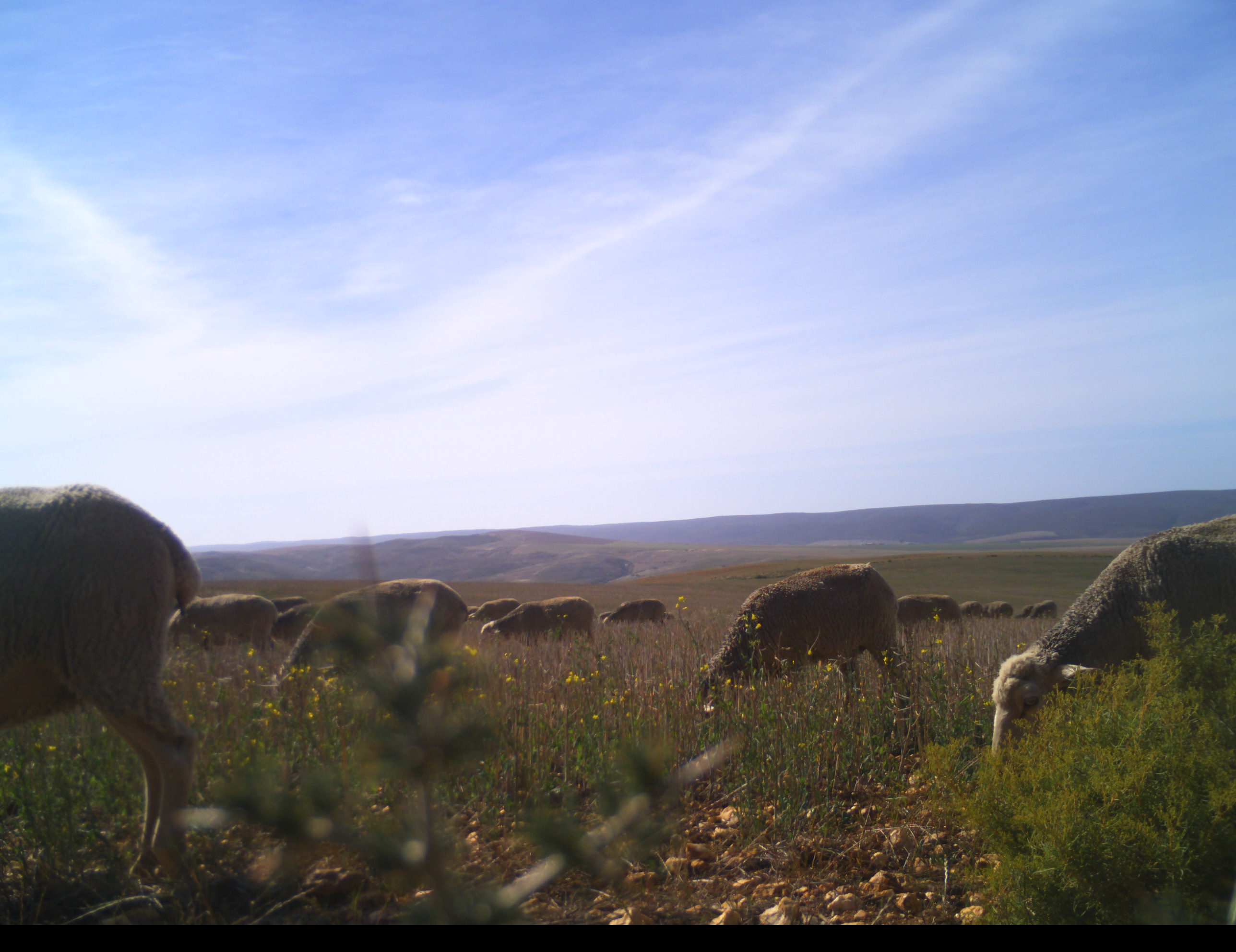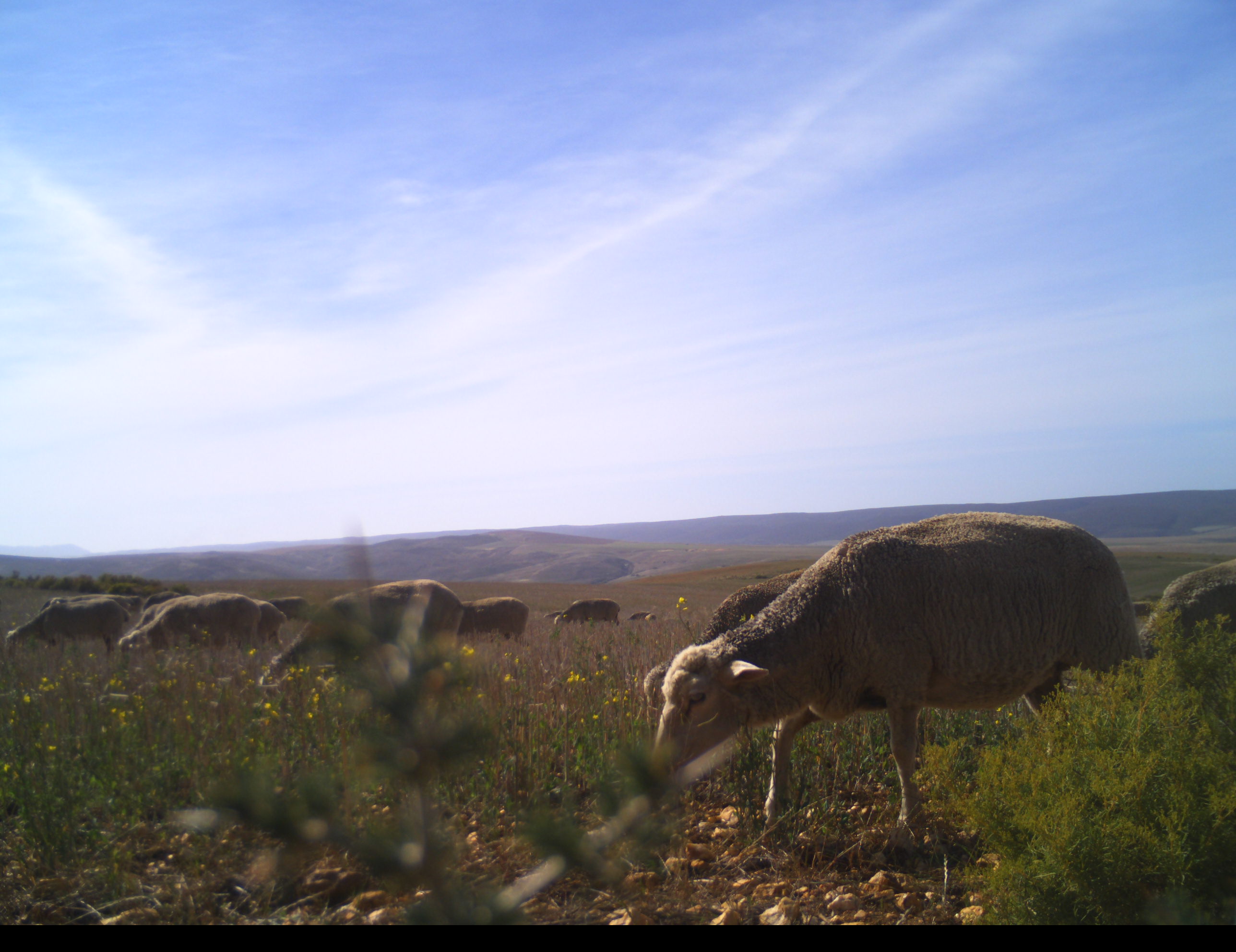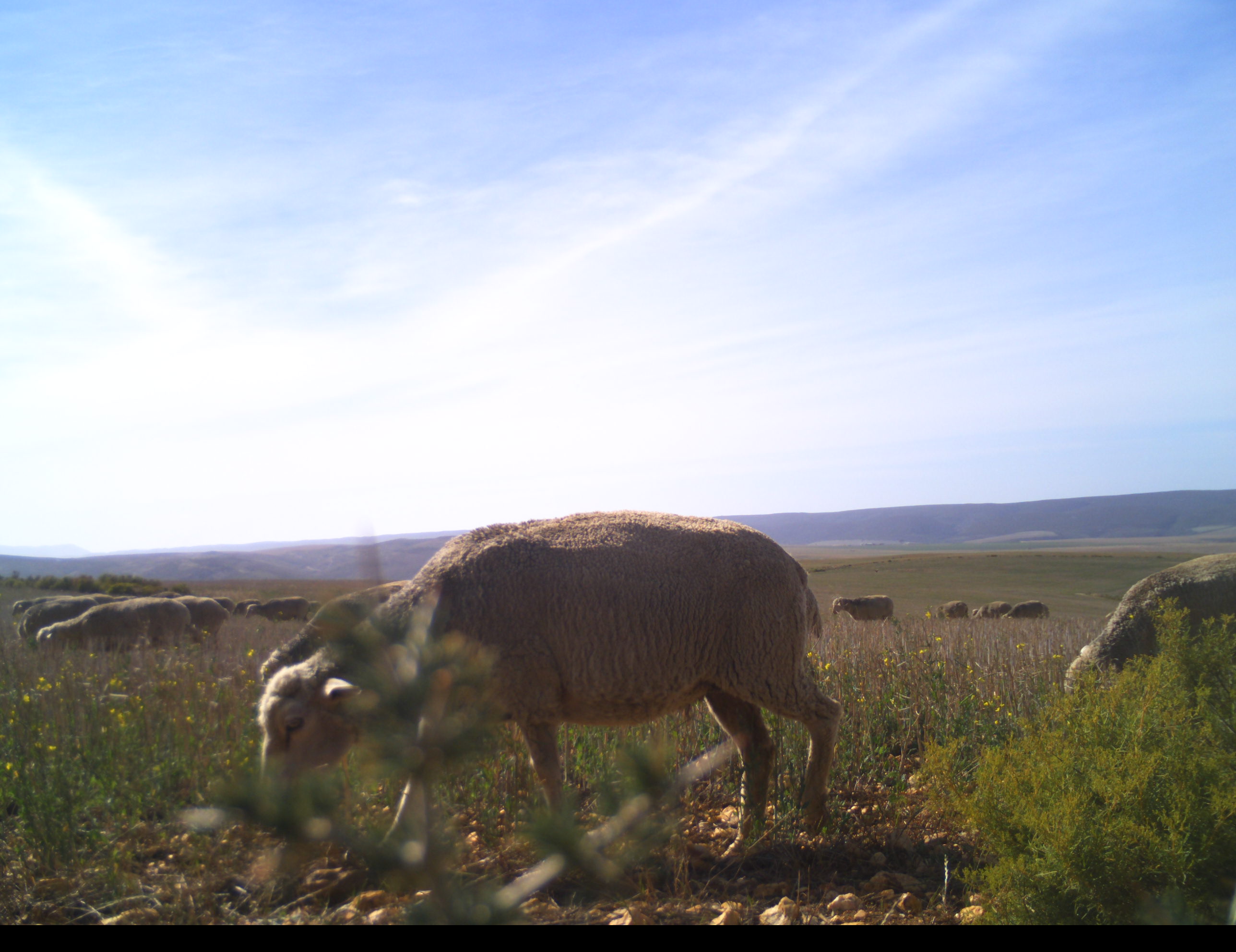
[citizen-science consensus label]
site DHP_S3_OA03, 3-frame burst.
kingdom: Animalia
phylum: Chordata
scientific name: Vertebrata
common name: domestic animal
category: domesticanimal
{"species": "domesticanimal (domestic animal) (Vertebrata)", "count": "11-50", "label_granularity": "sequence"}